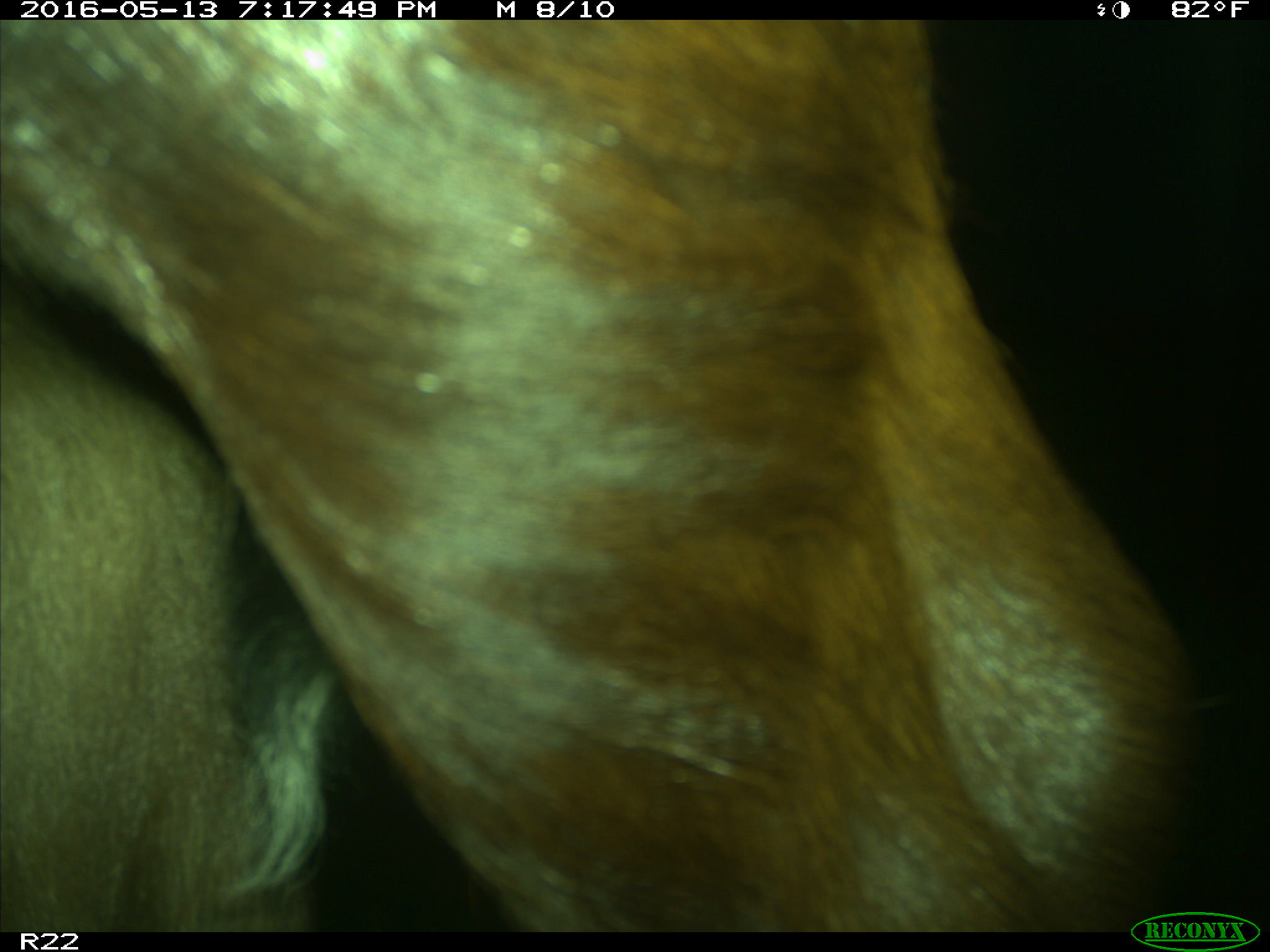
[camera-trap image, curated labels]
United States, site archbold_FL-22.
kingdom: Animalia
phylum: Chordata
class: Mammalia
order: Artiodactyla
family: Bovidae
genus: Bos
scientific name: Bos taurus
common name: domestic cow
Bos taurus (domestic cow).